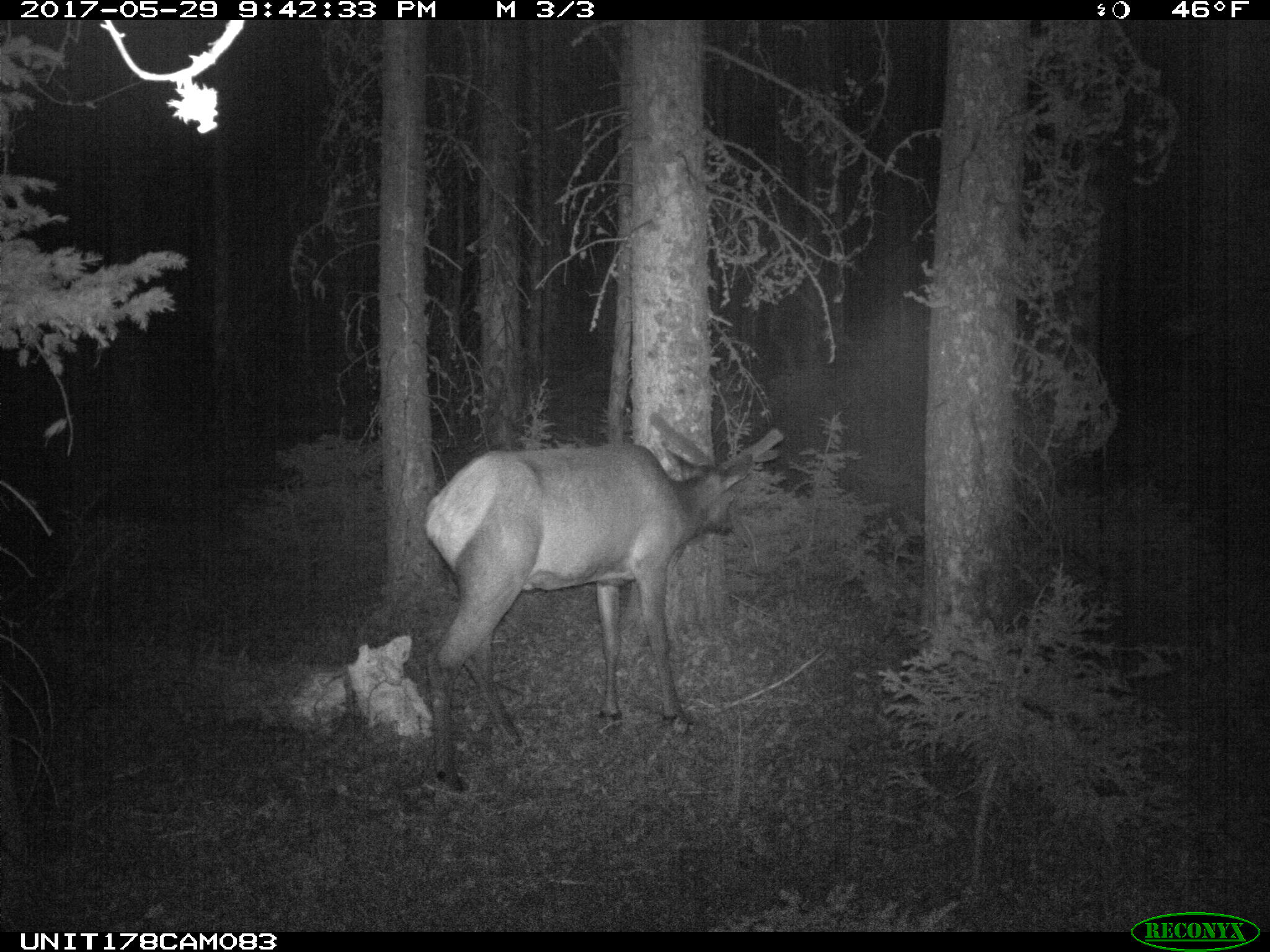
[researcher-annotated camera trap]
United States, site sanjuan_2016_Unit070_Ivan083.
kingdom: Animalia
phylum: Chordata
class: Mammalia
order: Artiodactyla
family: Cervidae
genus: Cervus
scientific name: Cervus elaphus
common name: red deer